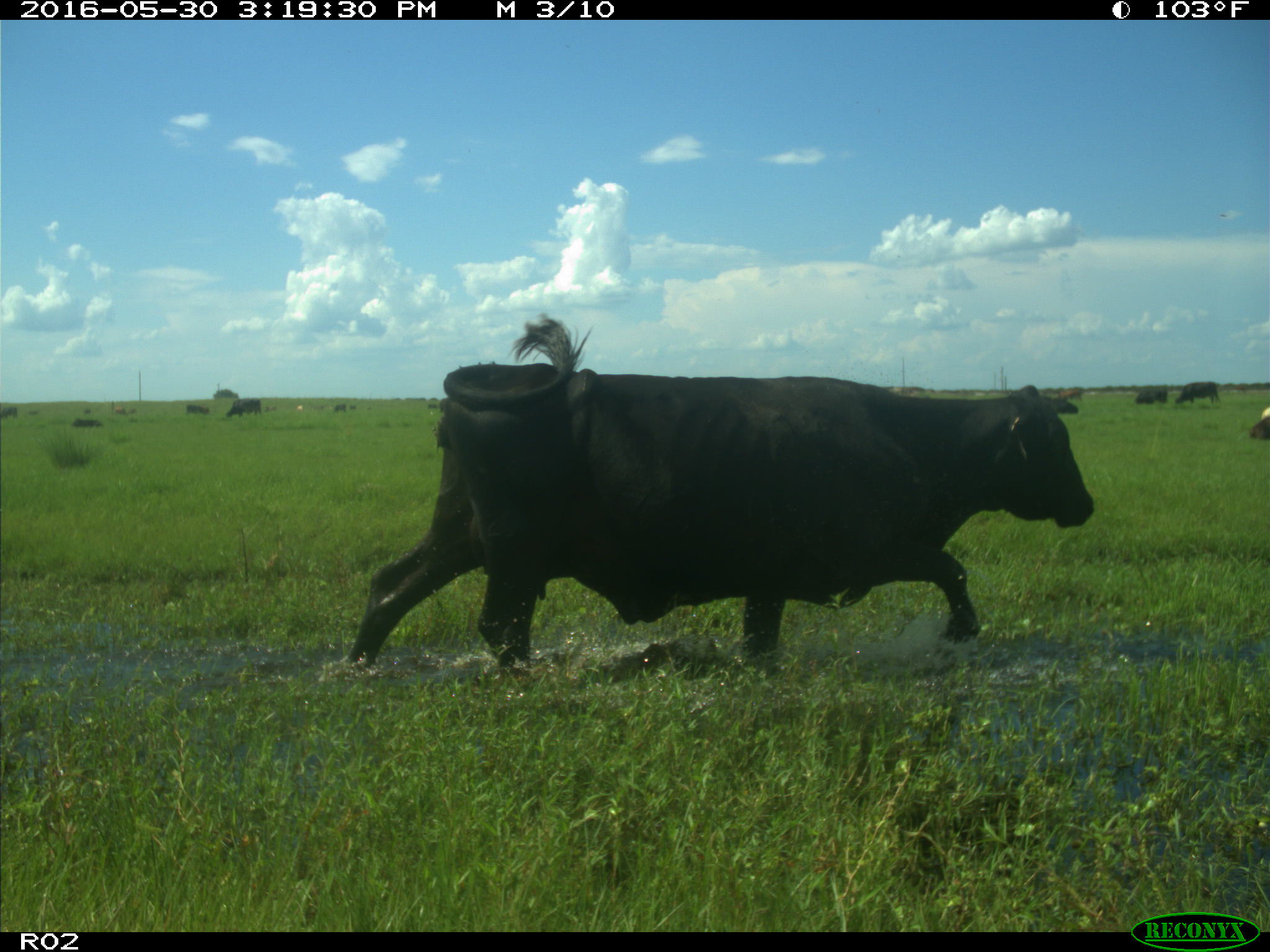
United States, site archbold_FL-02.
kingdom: Animalia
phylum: Chordata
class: Mammalia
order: Artiodactyla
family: Bovidae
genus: Bos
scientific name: Bos taurus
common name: domestic cow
Bos taurus (domestic cow).